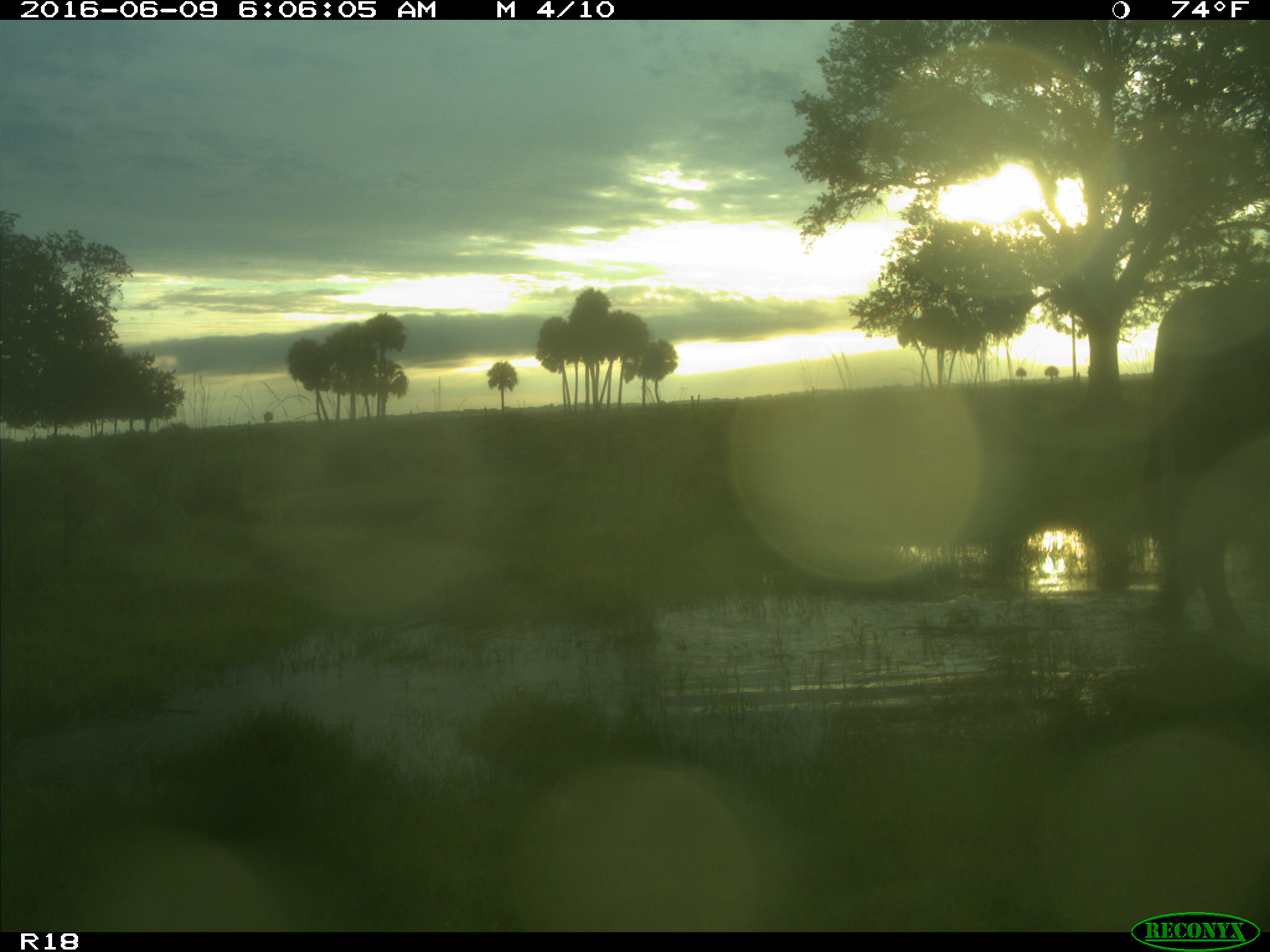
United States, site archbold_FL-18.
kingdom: Animalia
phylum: Chordata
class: Mammalia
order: Artiodactyla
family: Bovidae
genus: Bos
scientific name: Bos taurus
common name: domestic cow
Bos taurus (domestic cow).